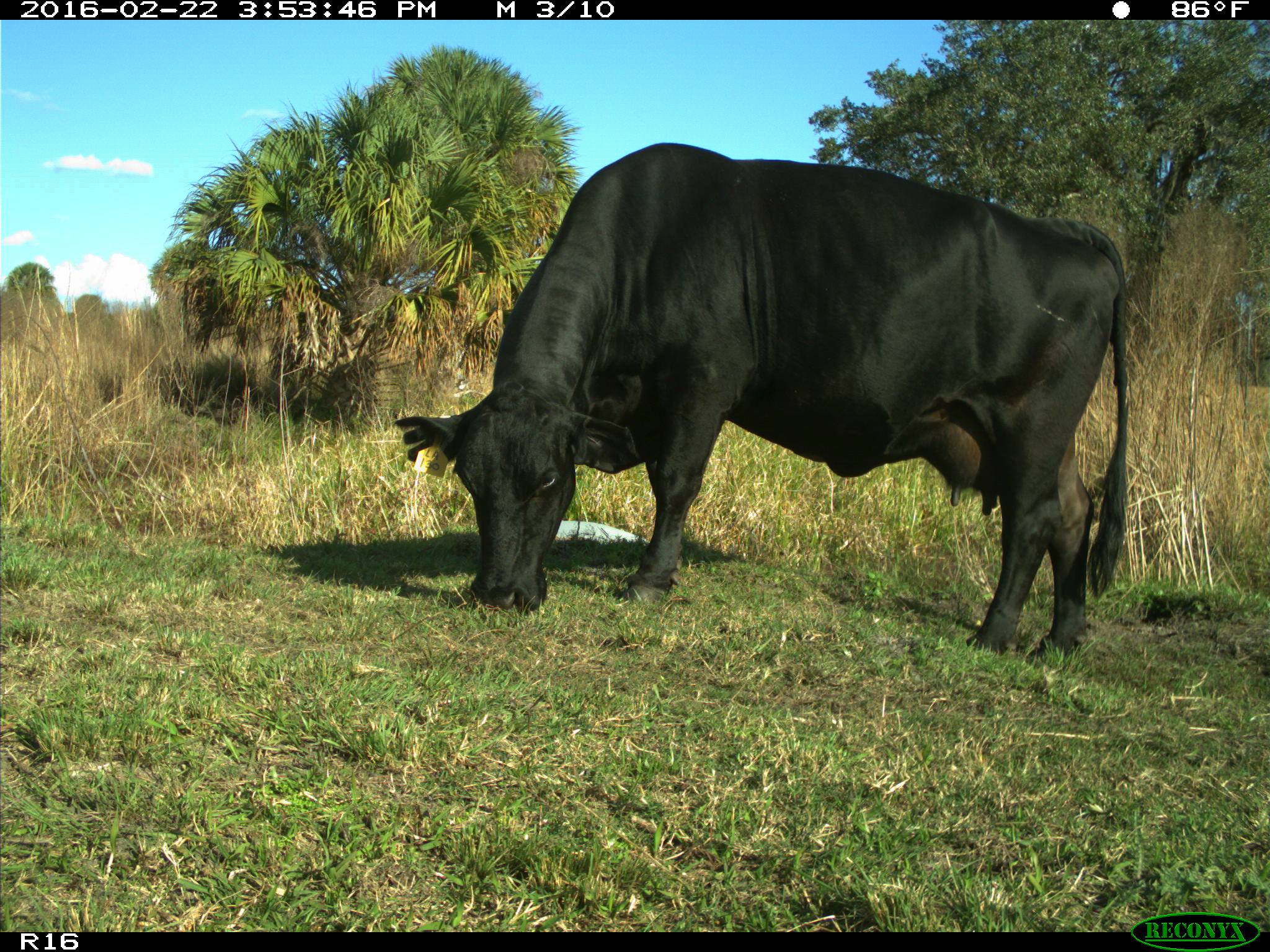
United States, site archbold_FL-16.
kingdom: Animalia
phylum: Chordata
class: Mammalia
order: Artiodactyla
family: Bovidae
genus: Bos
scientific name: Bos taurus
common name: domestic cow